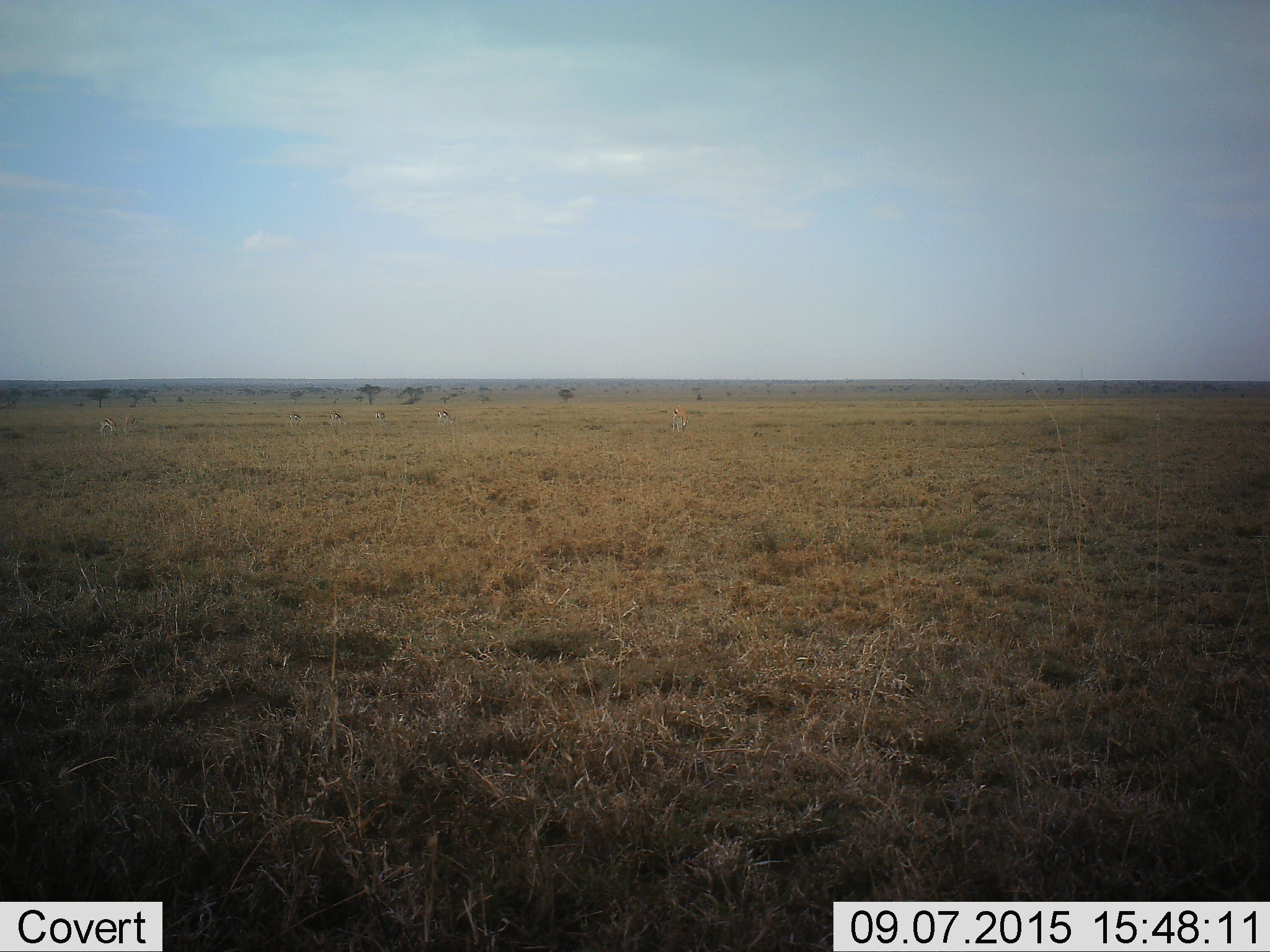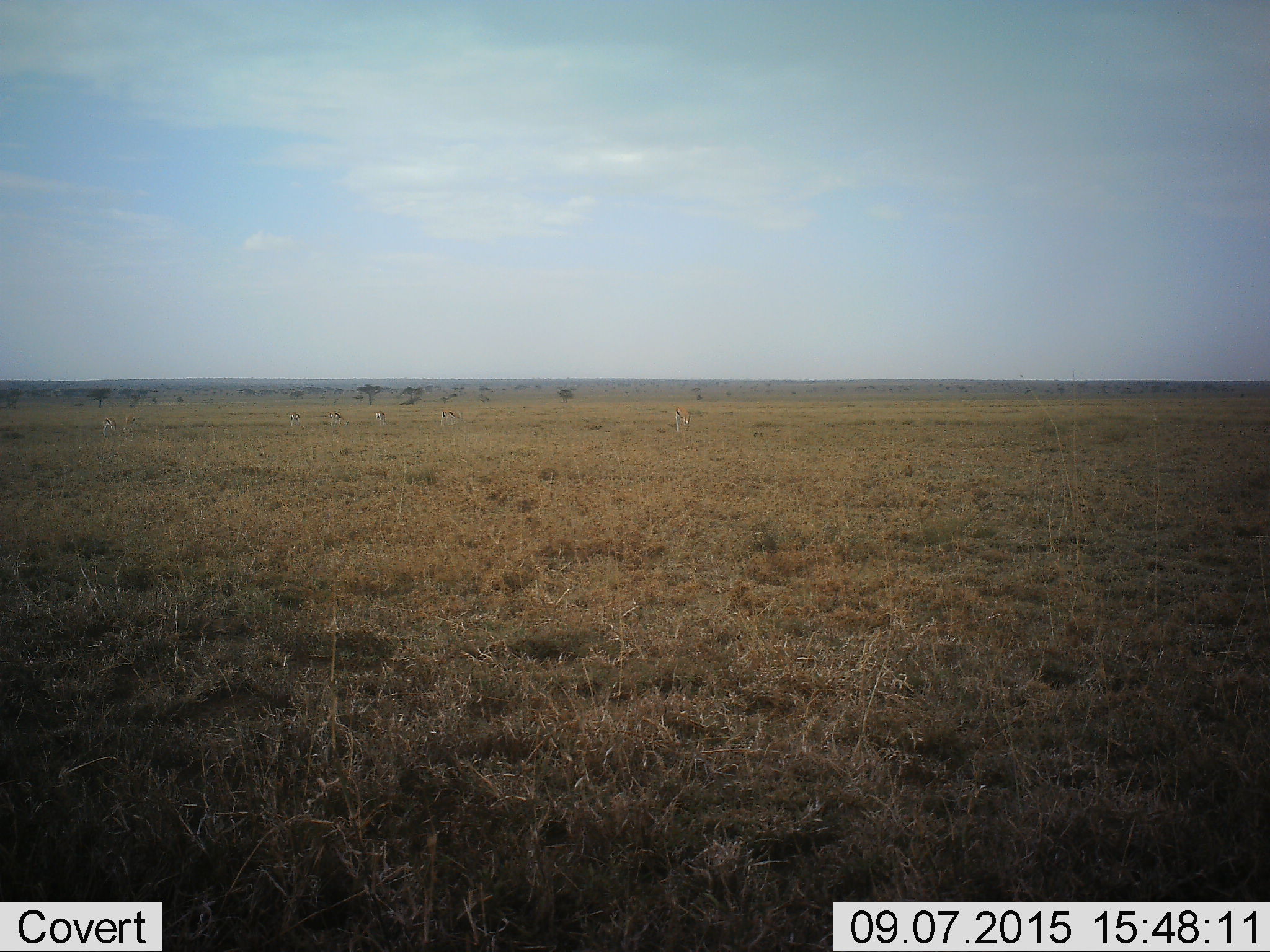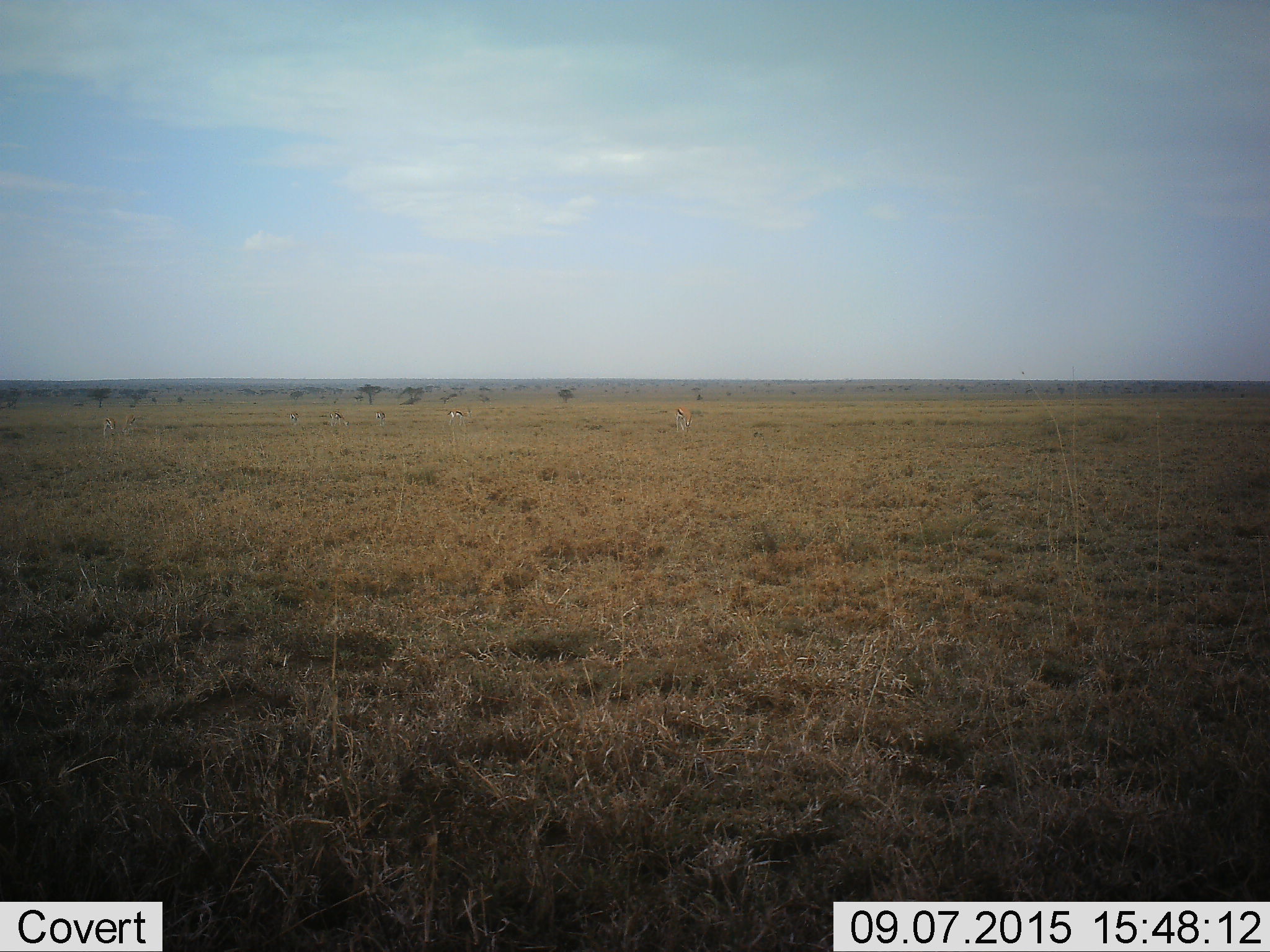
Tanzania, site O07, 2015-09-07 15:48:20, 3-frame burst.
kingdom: Animalia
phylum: Chordata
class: Mammalia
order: Artiodactyla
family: Bovidae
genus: Eudorcas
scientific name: Eudorcas thomsonii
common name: thomson's gazelle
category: gazellethomsons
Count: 7.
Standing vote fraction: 33%.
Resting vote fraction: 0%.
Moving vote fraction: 0%.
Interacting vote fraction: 0%.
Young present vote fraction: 0%.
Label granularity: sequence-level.